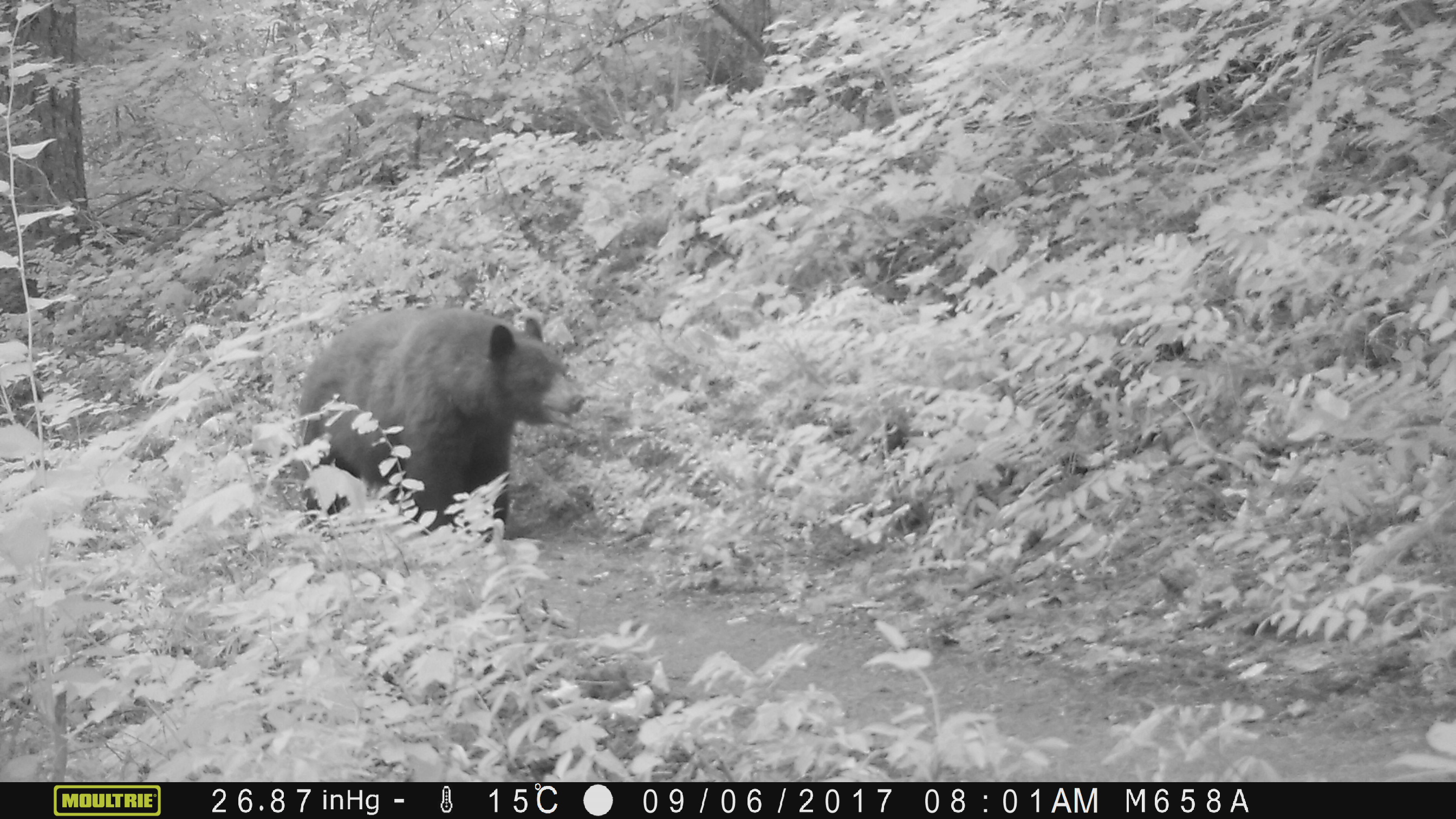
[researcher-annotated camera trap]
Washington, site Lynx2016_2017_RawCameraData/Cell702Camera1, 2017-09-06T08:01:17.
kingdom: Animalia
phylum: Chordata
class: Mammalia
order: Carnivora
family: Ursidae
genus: Ursus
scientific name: Ursus americanus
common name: american black bear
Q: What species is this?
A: Ursus americanus (american black bear).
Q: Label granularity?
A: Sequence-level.